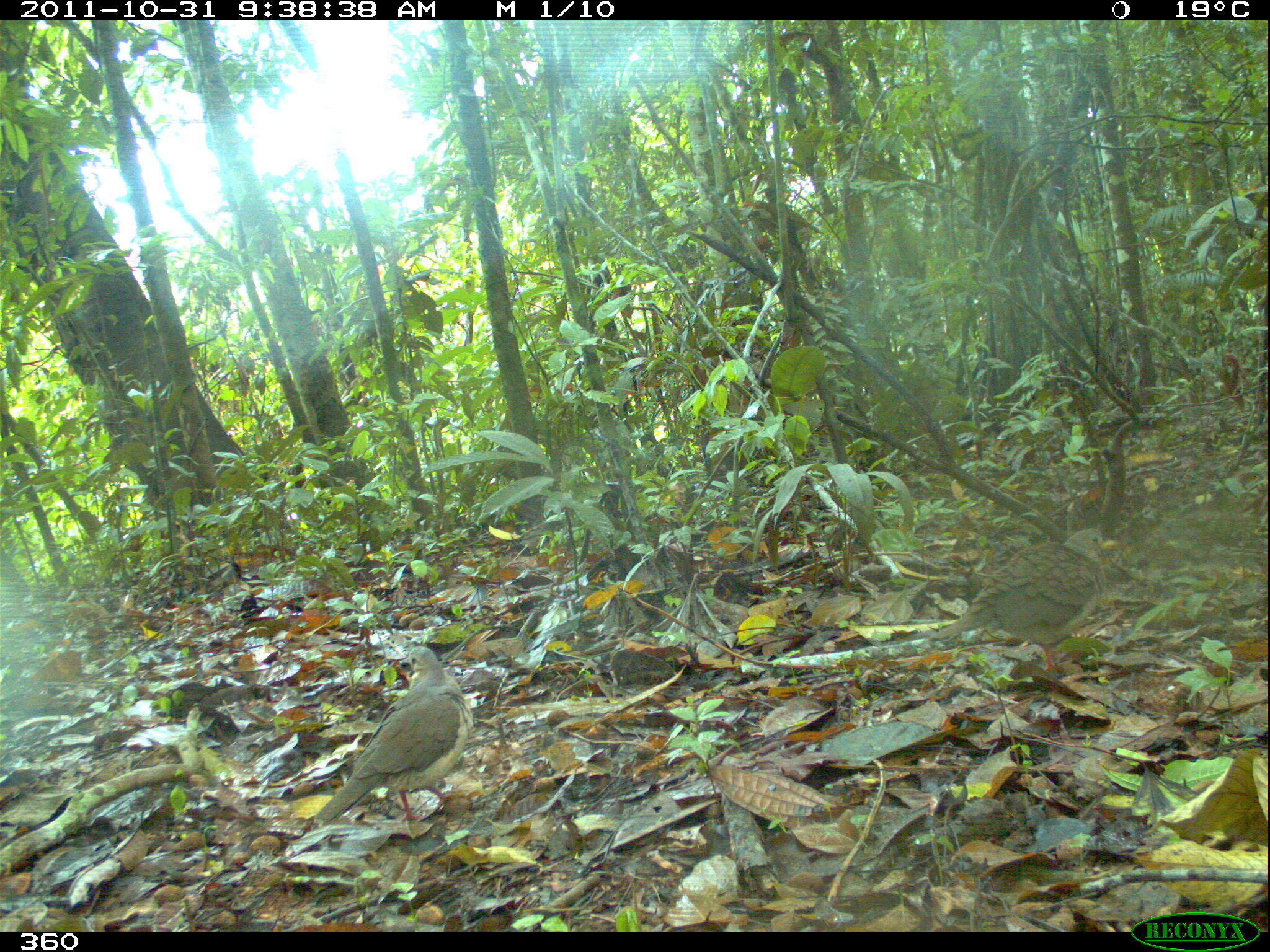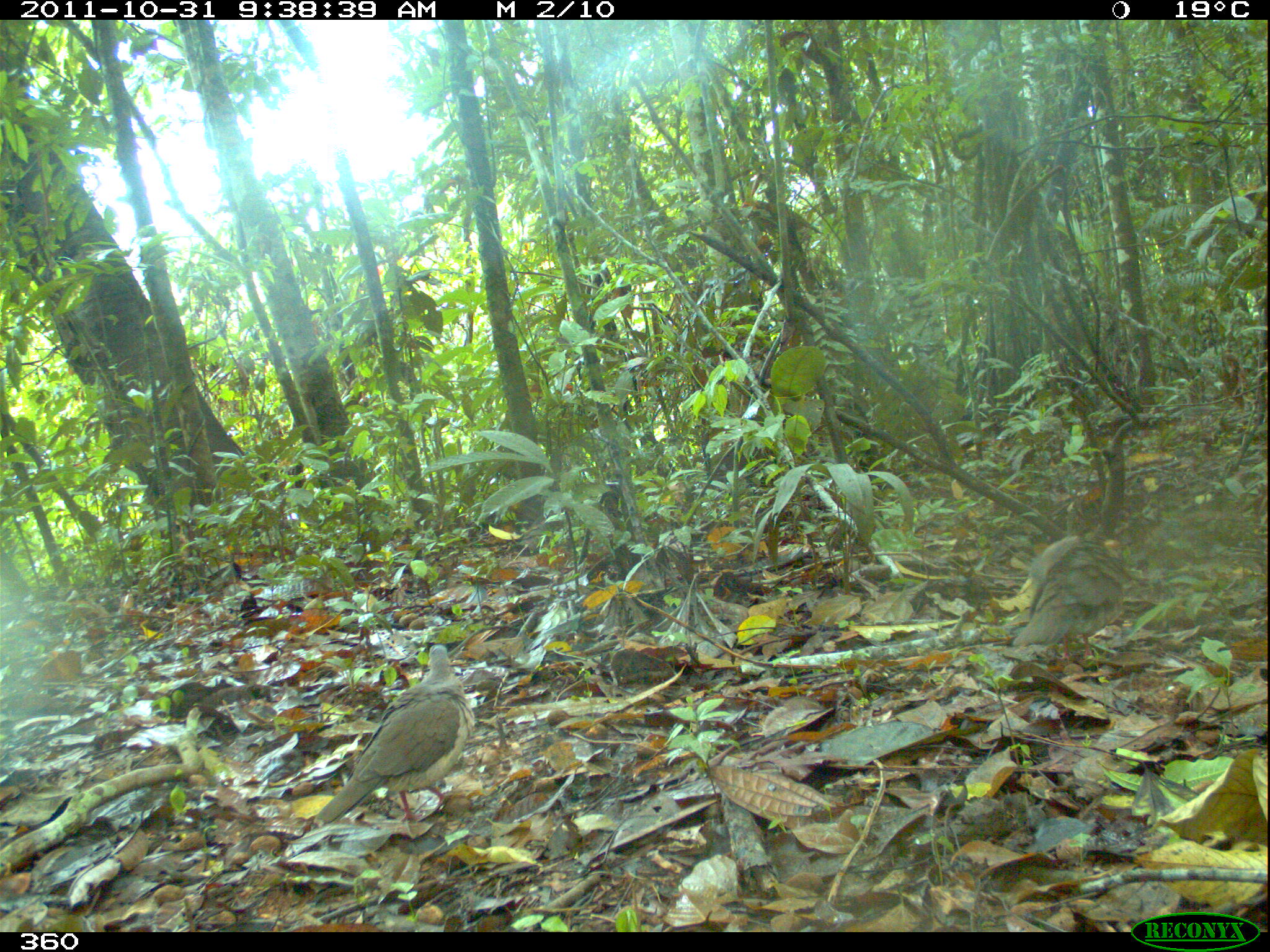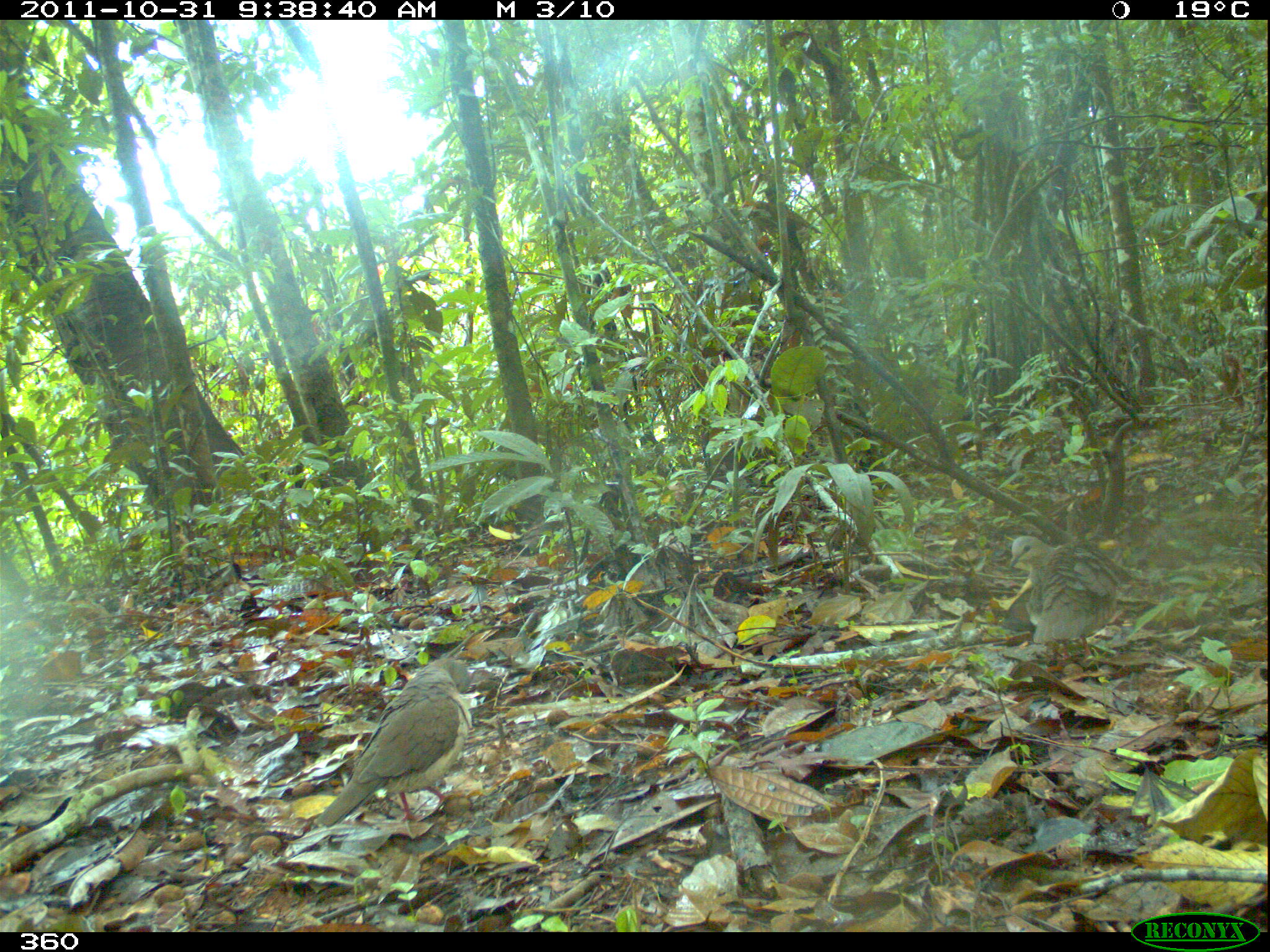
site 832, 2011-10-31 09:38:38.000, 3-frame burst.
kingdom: Animalia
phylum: Chordata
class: Aves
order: Columbiformes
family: Columbidae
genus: Leptotila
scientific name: Leptotila verreauxi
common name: white-tipped dove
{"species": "Leptotila verreauxi (white-tipped dove)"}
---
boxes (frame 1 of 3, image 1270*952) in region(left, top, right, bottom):
leptotila verreauxi: region(310, 642, 477, 830); region(922, 525, 1119, 676)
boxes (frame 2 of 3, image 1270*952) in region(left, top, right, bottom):
leptotila verreauxi: region(312, 642, 475, 828); region(1010, 525, 1141, 665)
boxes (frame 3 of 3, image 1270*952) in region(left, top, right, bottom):
leptotila verreauxi: region(317, 653, 475, 829); region(1008, 529, 1132, 669)